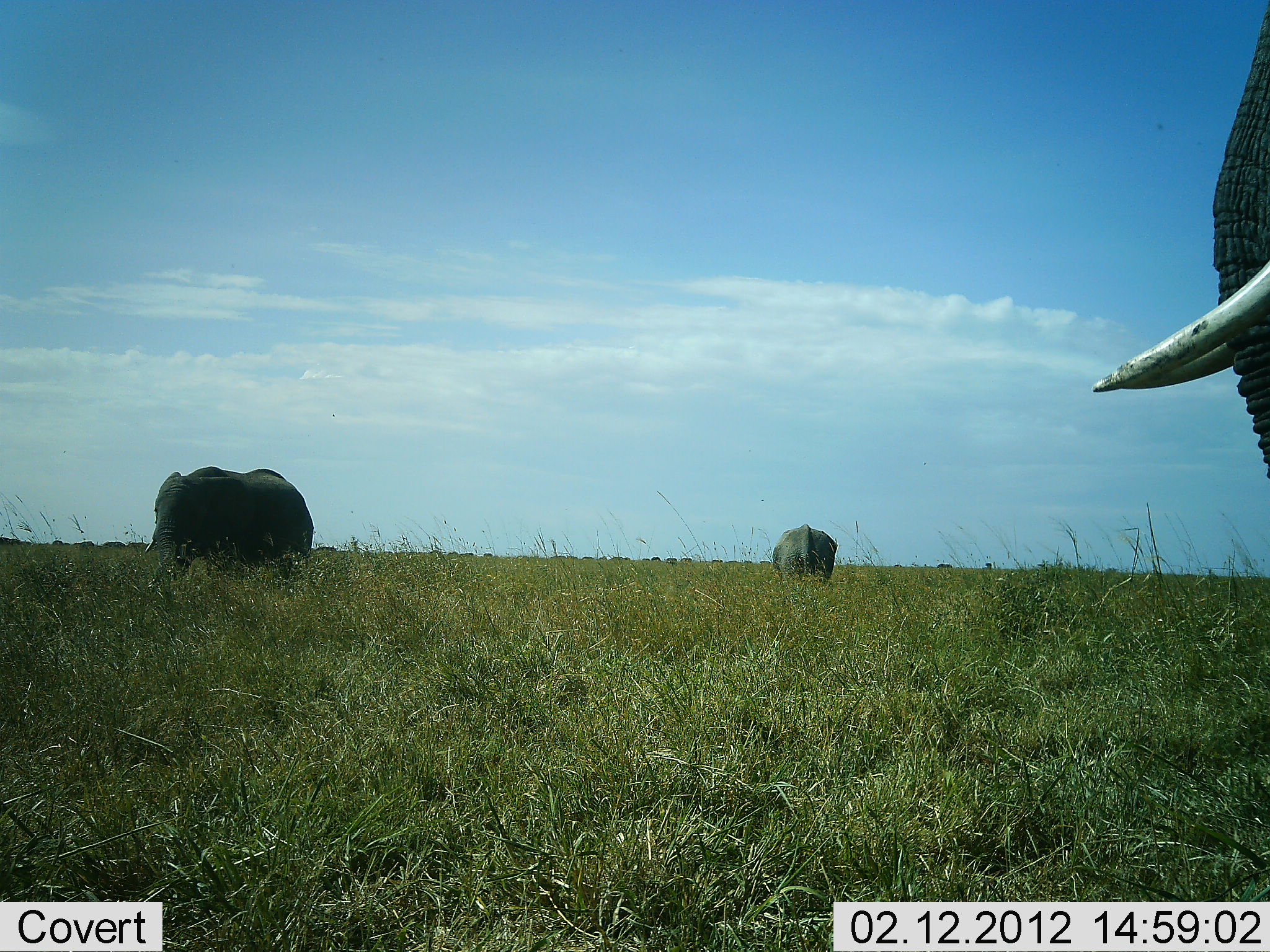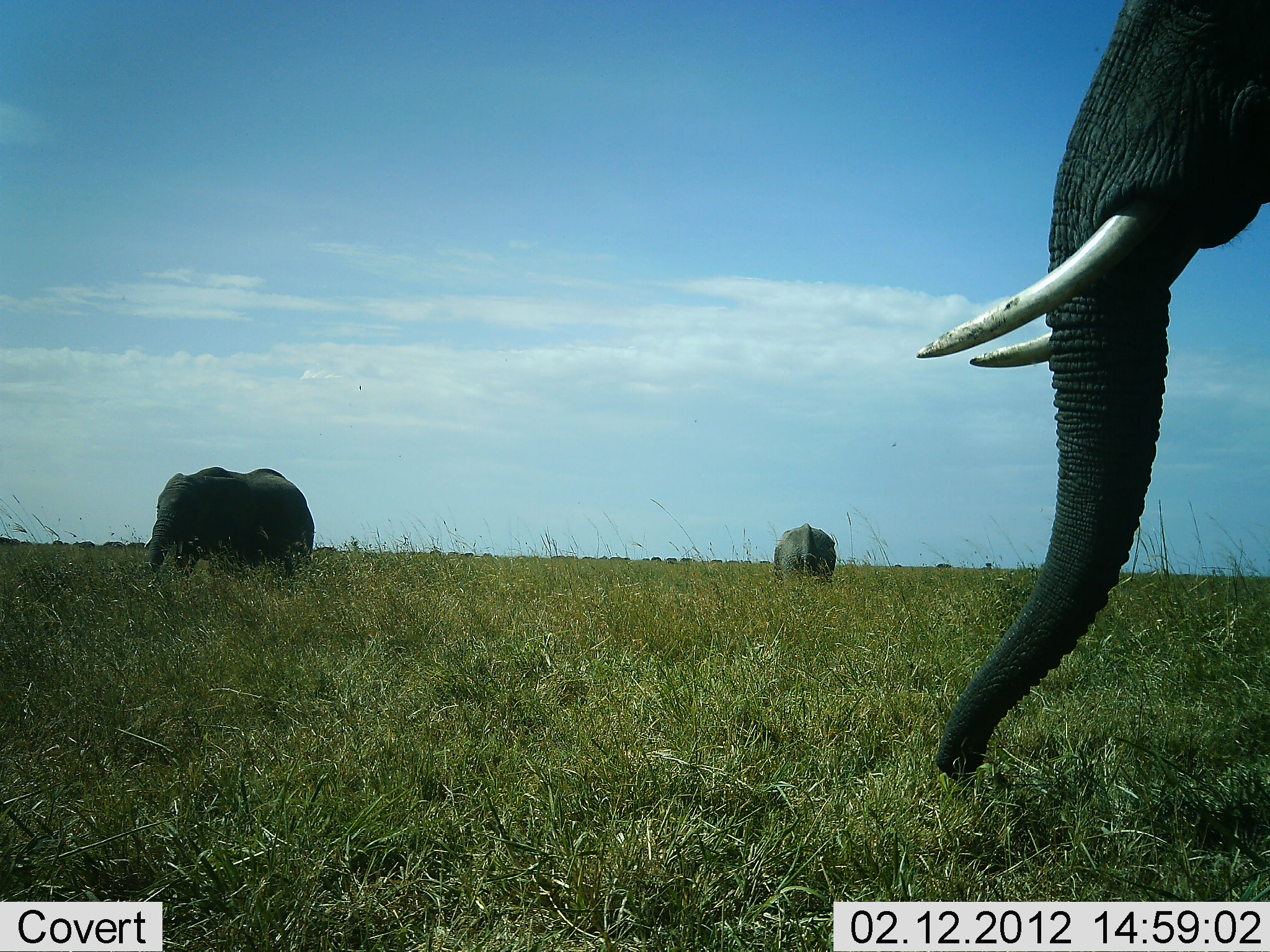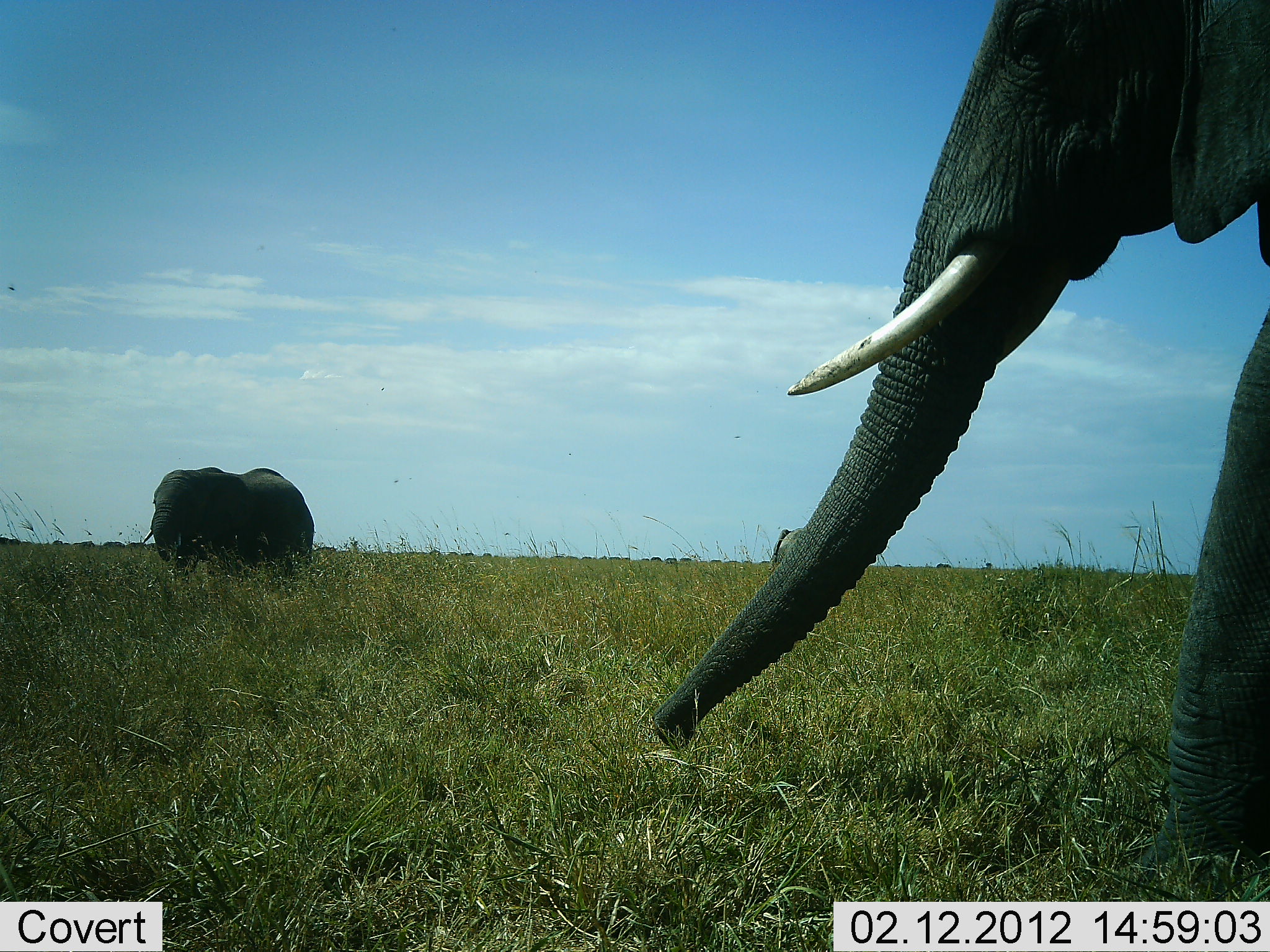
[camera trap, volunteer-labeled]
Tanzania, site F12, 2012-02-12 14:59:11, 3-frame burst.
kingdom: Animalia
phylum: Chordata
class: Mammalia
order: Proboscidea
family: Elephantidae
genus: Loxodonta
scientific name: Loxodonta africana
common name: african bush elephant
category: elephant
Elephant (african bush elephant) (Loxodonta africana), count 3. Behavior (volunteer vote fractions): standing 48%, resting 5%, moving 67%, interacting 5%. Young present (vote fraction): 0%. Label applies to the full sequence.